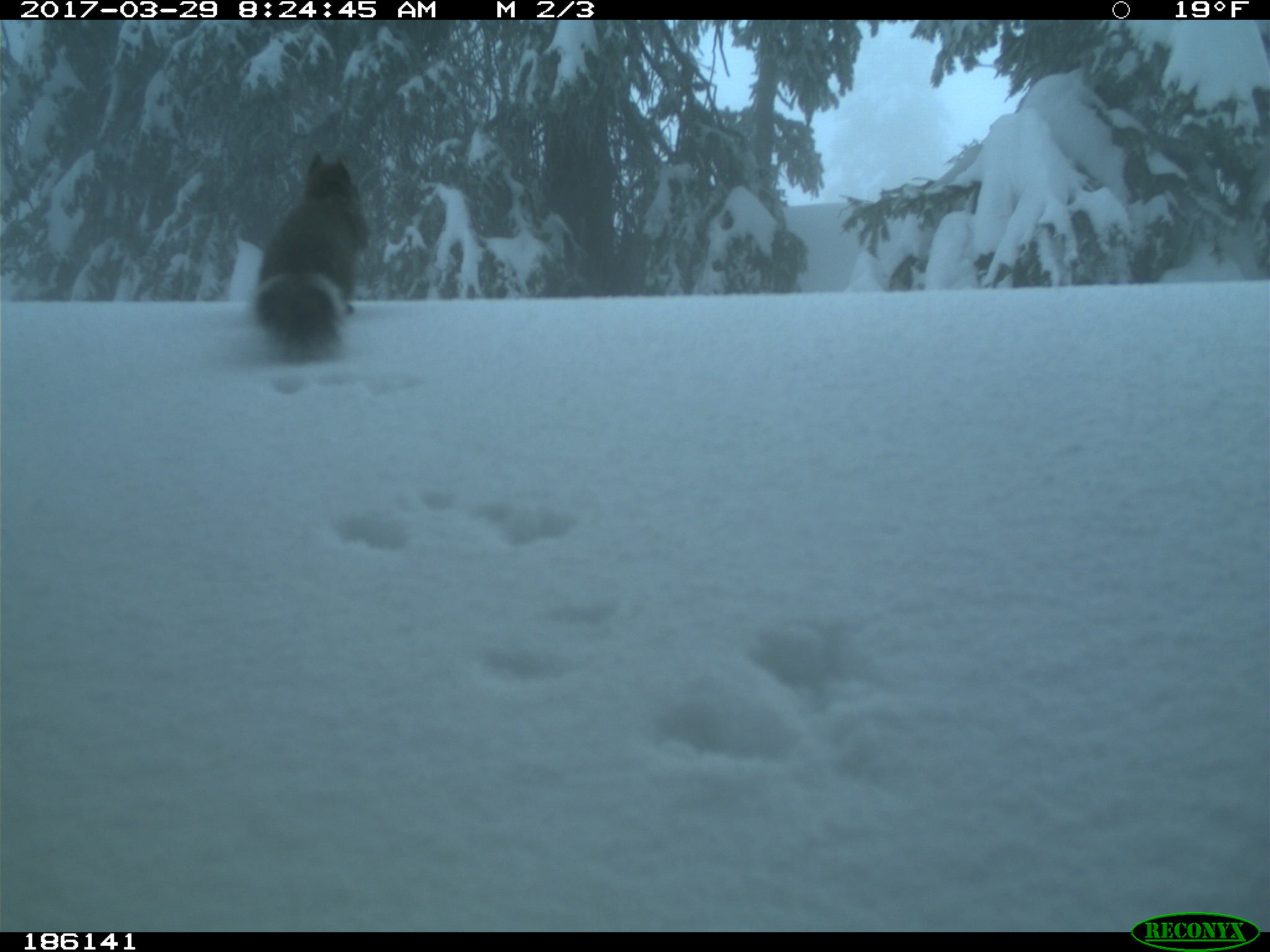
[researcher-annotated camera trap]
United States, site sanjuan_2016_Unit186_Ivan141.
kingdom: Animalia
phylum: Chordata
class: Mammalia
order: Rodentia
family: Sciuridae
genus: Tamiasciurus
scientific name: Tamiasciurus hudsonicus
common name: american red squirrel